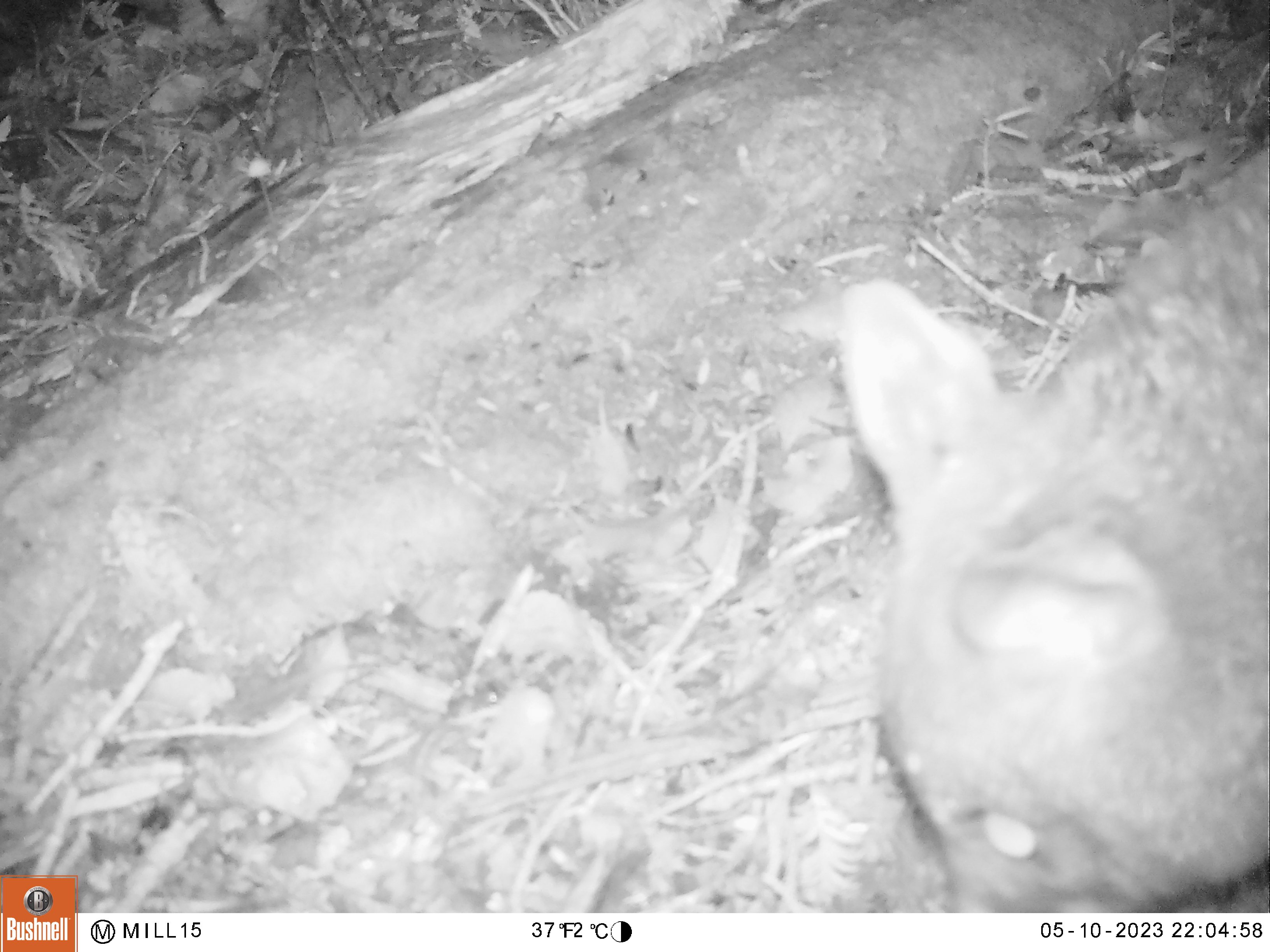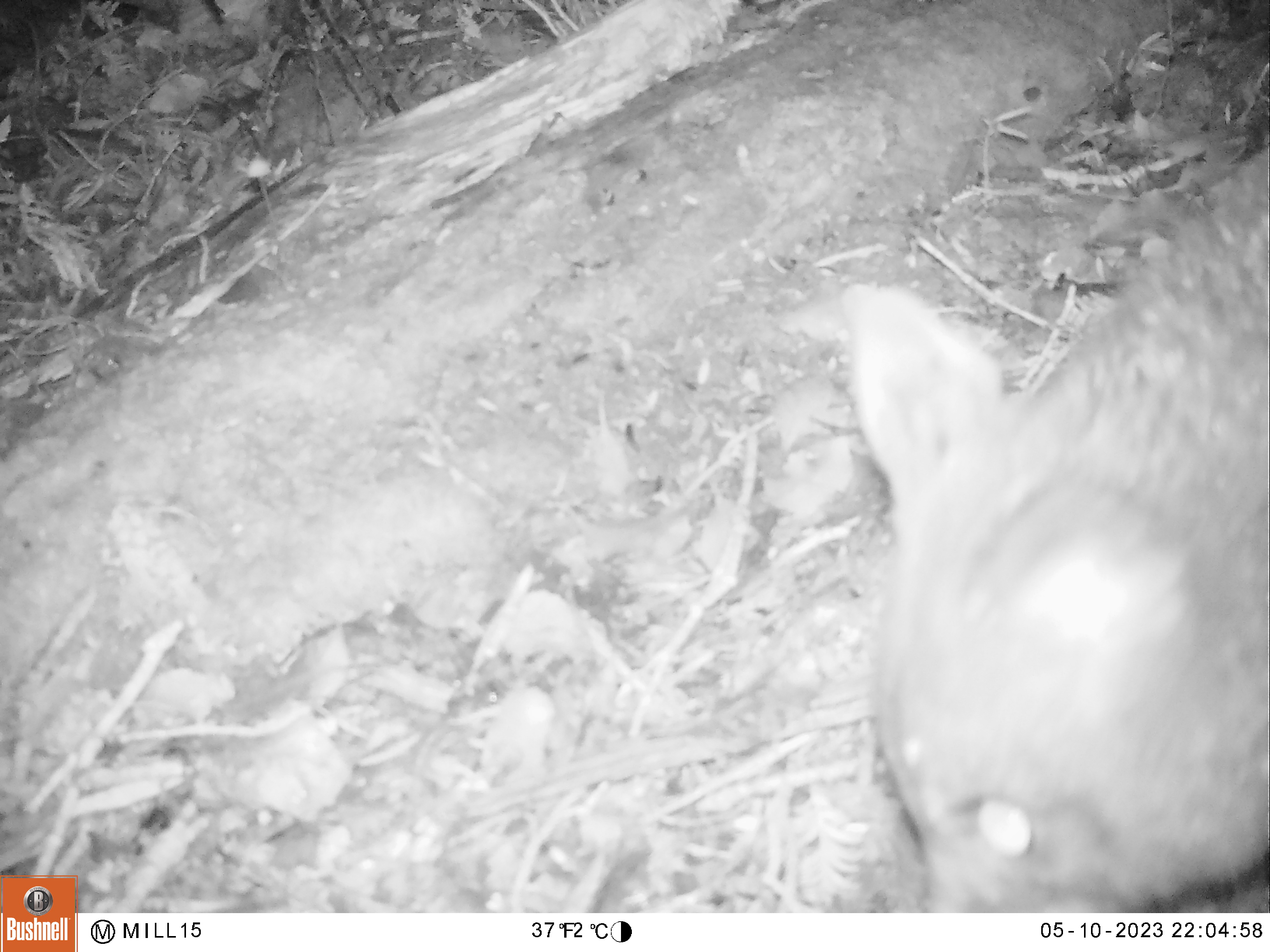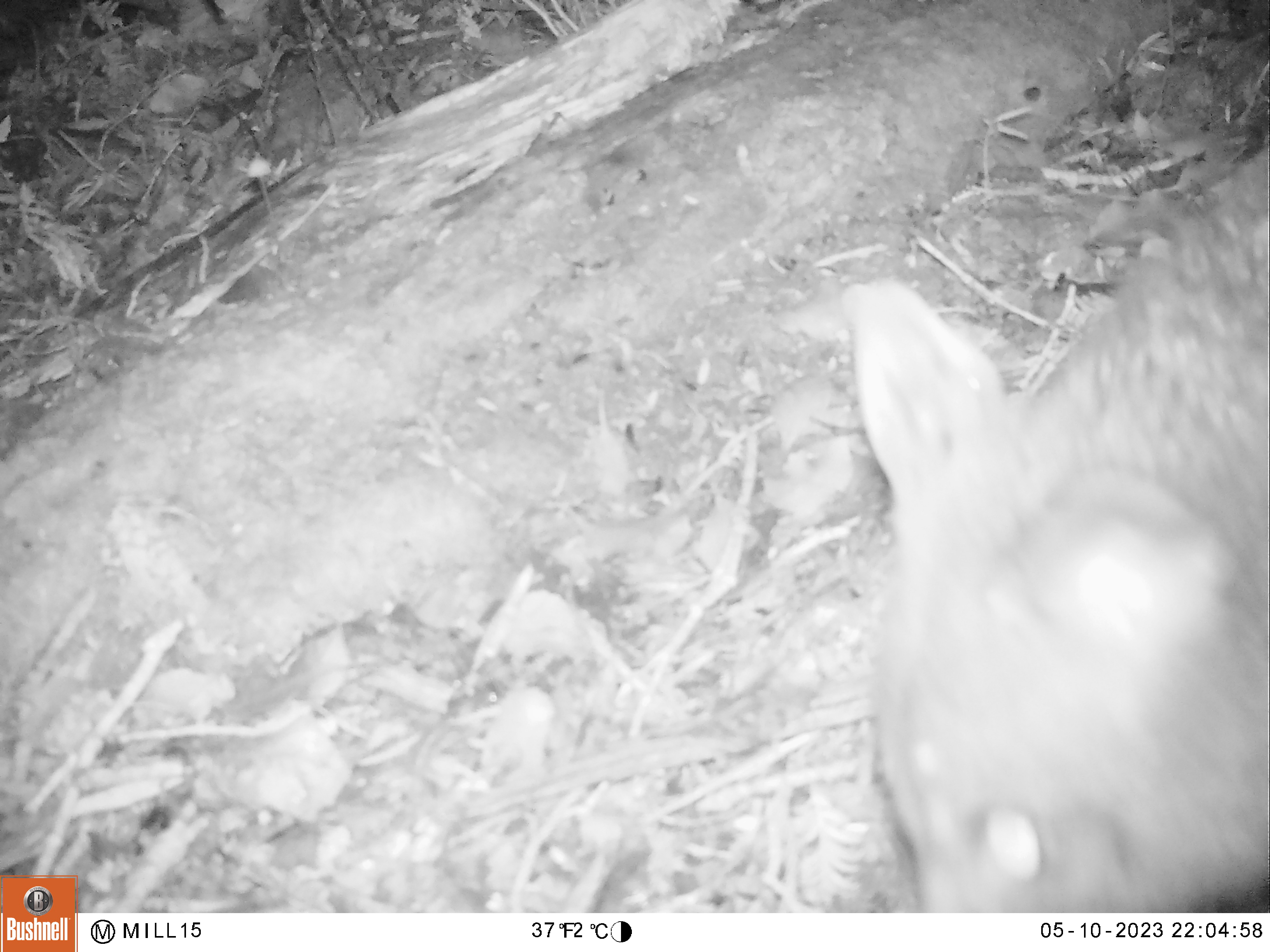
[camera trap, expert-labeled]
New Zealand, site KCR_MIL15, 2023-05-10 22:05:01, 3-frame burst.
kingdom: Animalia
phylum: Chordata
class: Mammalia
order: Diprotodontia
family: Phalangeridae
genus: Trichosurus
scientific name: Trichosurus vulpecula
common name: common brushtail possum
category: possum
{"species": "possum (common brushtail possum) (Trichosurus vulpecula)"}